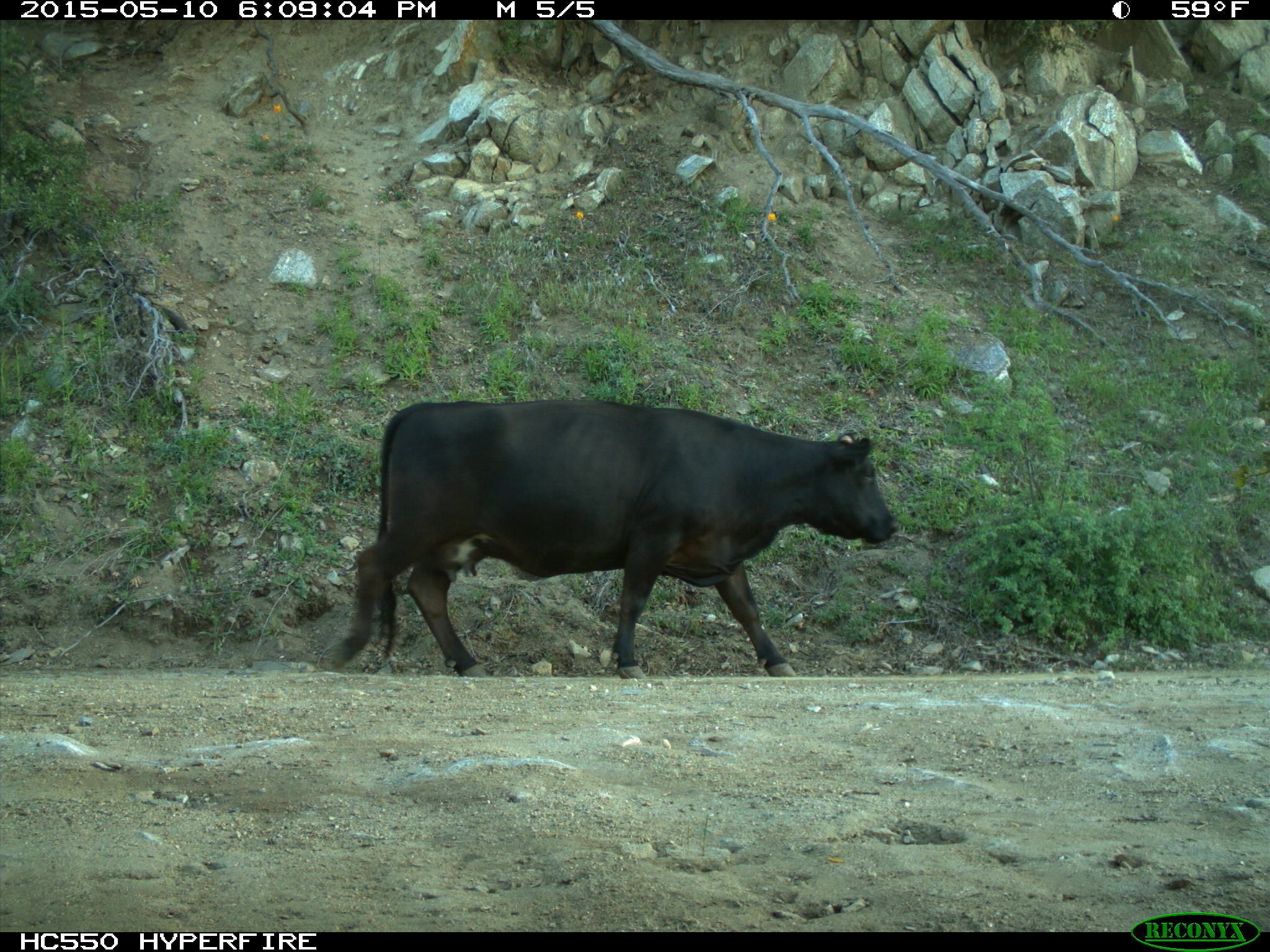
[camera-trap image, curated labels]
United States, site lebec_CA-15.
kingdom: Animalia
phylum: Chordata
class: Mammalia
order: Artiodactyla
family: Bovidae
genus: Bos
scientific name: Bos taurus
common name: domestic cow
Bos taurus (domestic cow).